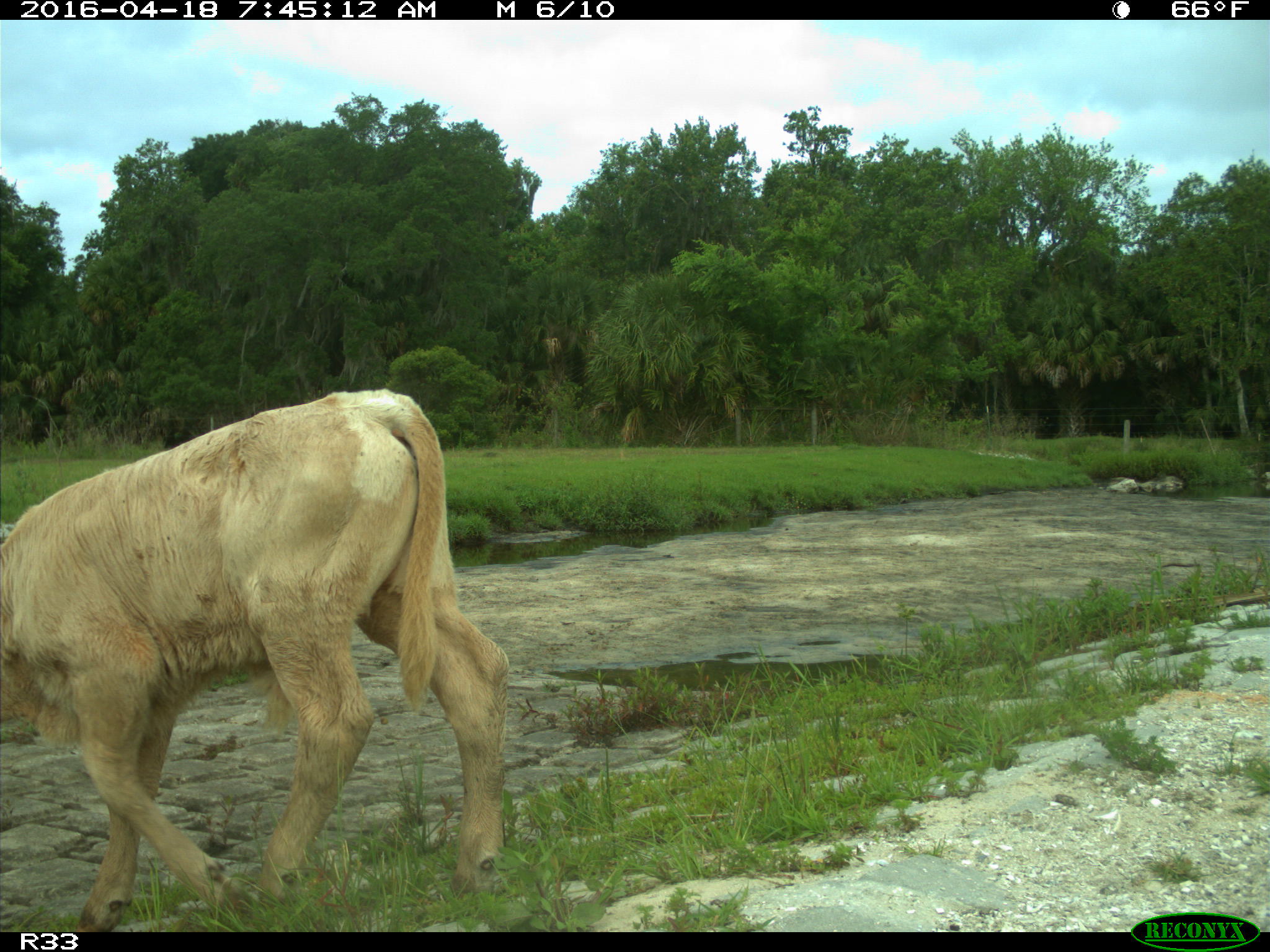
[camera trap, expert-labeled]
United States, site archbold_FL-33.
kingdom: Animalia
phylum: Chordata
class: Mammalia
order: Artiodactyla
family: Bovidae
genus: Bos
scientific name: Bos taurus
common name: domestic cow